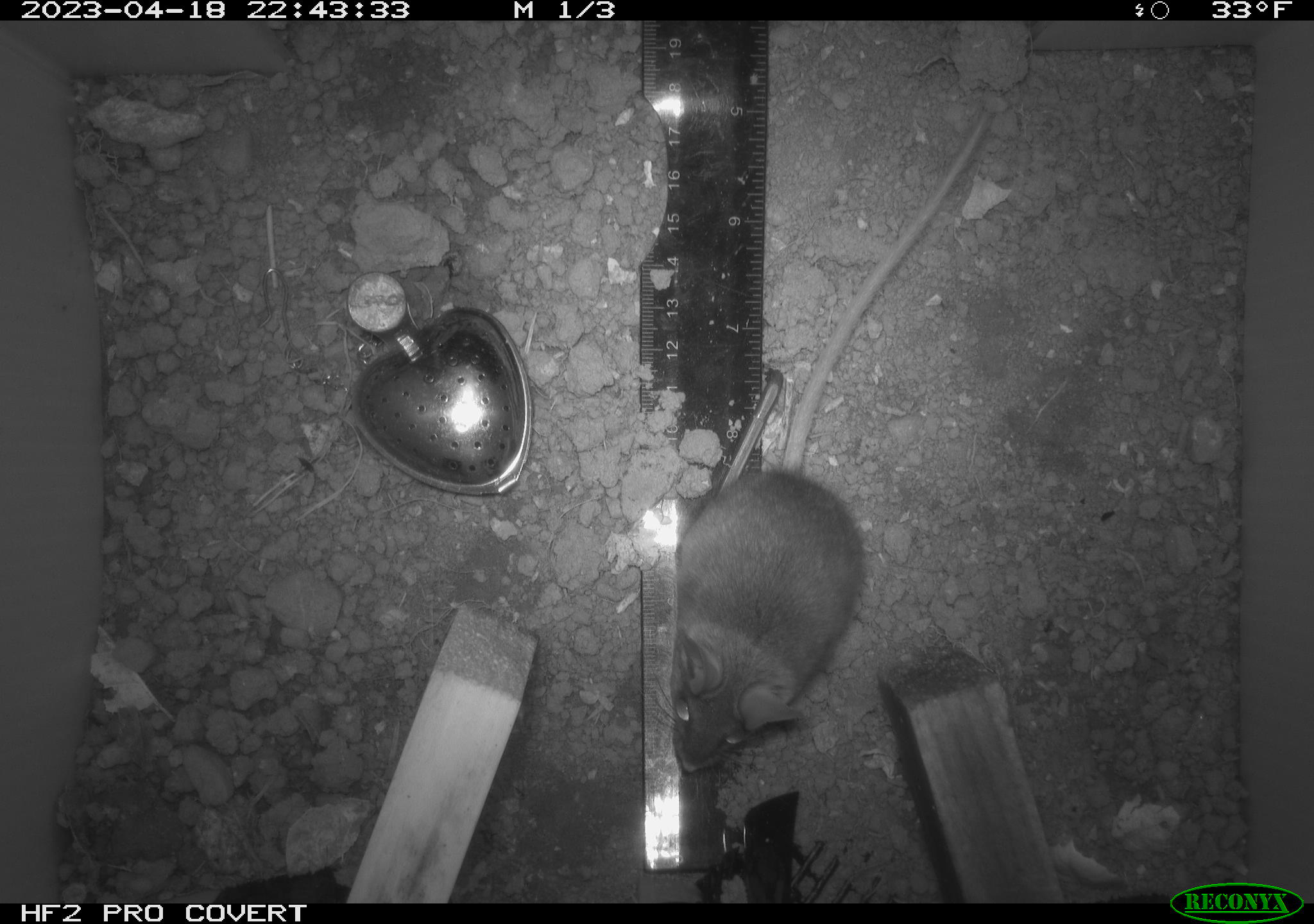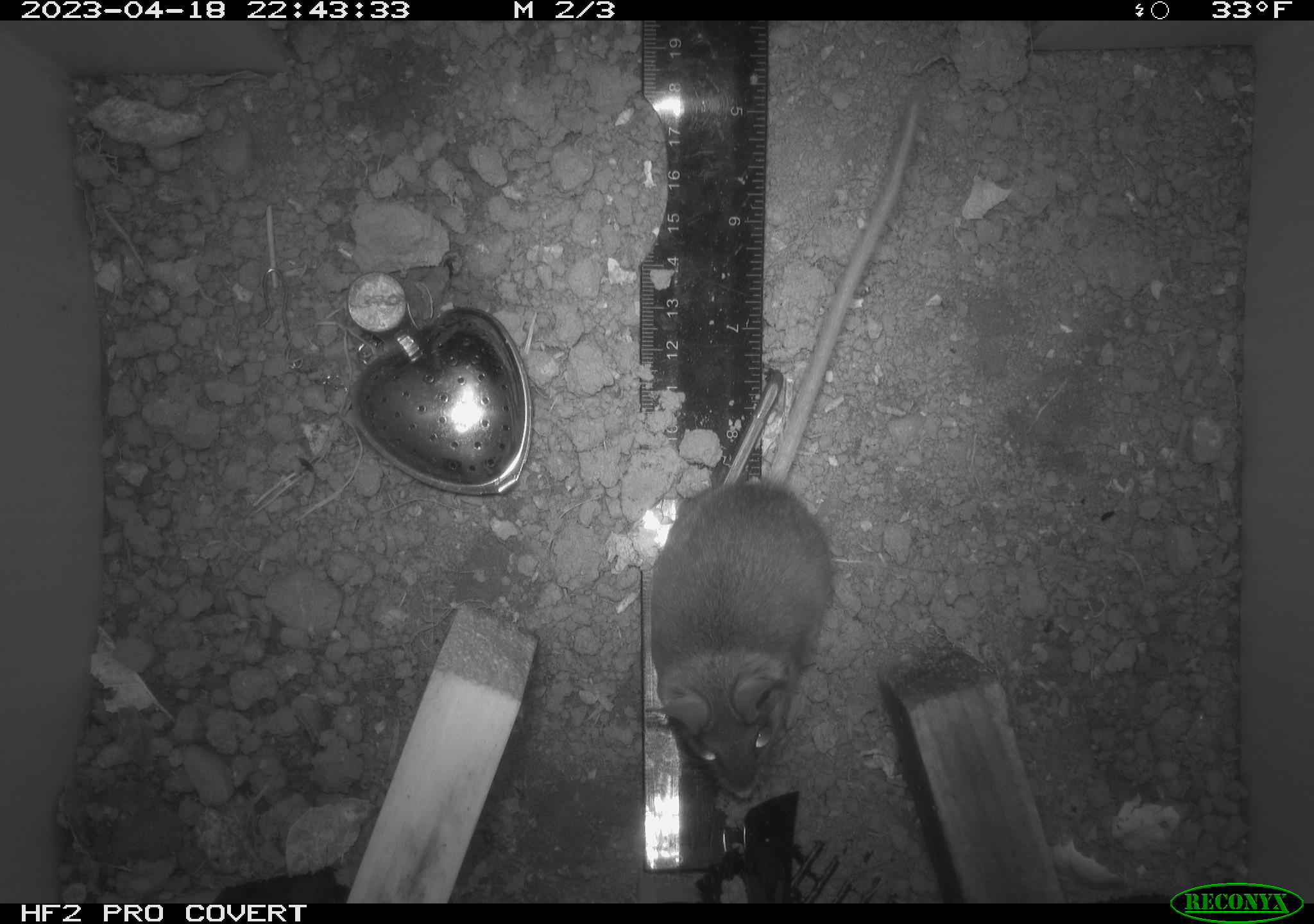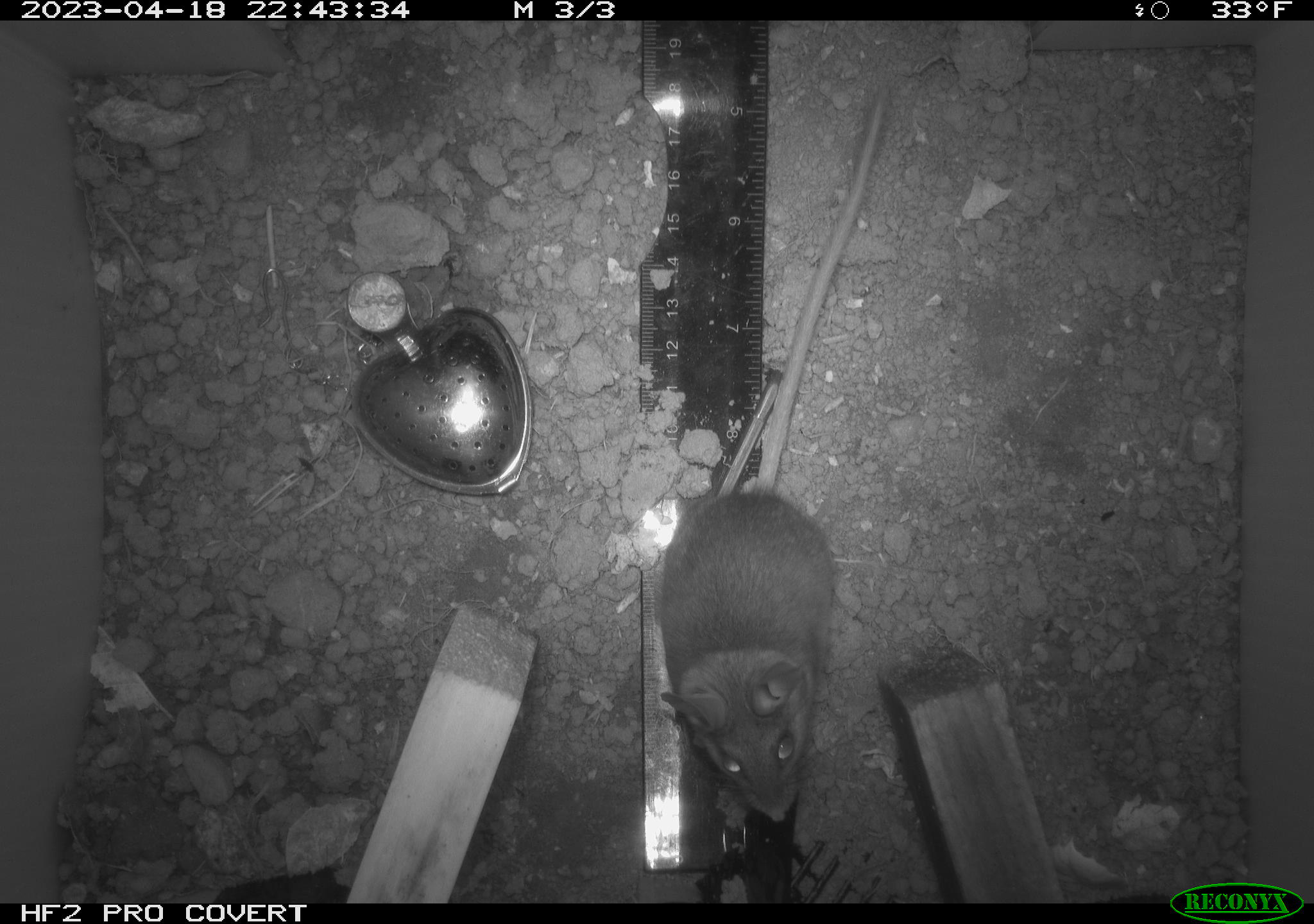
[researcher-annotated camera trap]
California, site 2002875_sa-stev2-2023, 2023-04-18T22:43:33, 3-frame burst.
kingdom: Animalia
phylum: Chordata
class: Mammalia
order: Rodentia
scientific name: Rodentia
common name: mouse species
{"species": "mouse species (Rodentia)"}